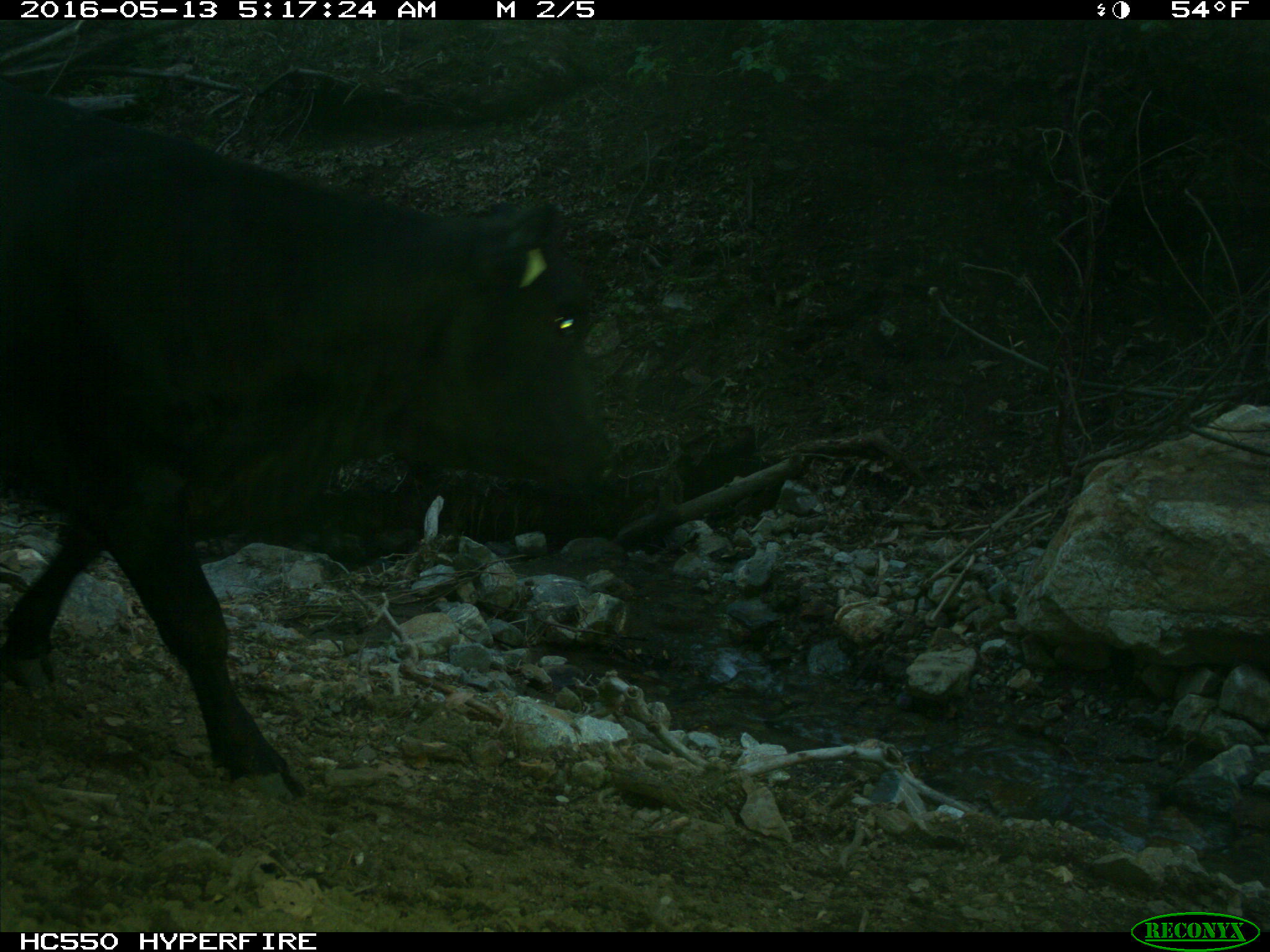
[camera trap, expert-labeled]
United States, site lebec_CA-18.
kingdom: Animalia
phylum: Chordata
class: Mammalia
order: Artiodactyla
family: Bovidae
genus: Bos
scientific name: Bos taurus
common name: domestic cow